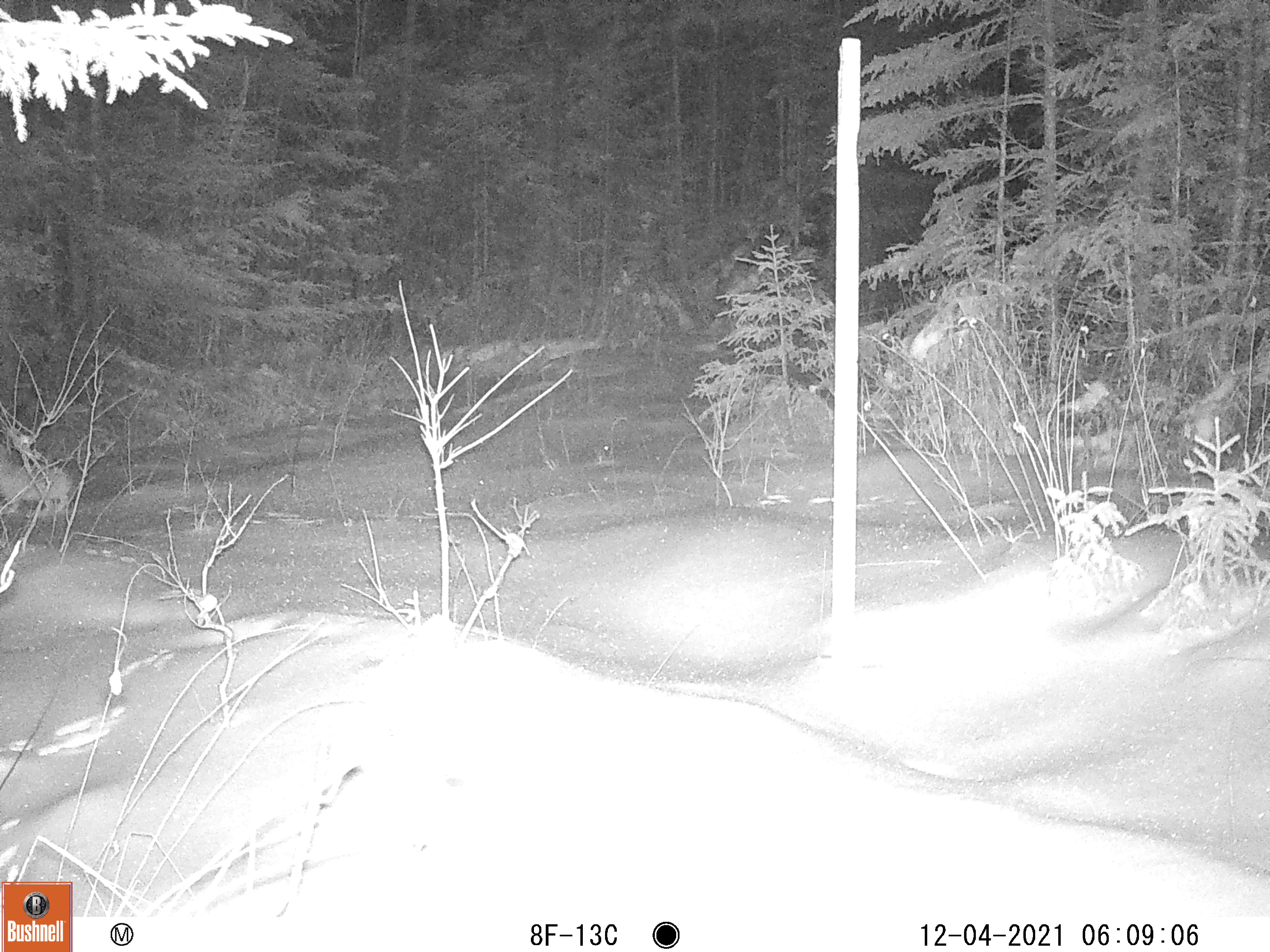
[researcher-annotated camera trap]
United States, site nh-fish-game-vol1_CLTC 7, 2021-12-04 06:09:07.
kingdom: Animalia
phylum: Chordata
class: Mammalia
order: Lagomorpha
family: Leporidae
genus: Lepus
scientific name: Lepus americanus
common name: snowshoe hare